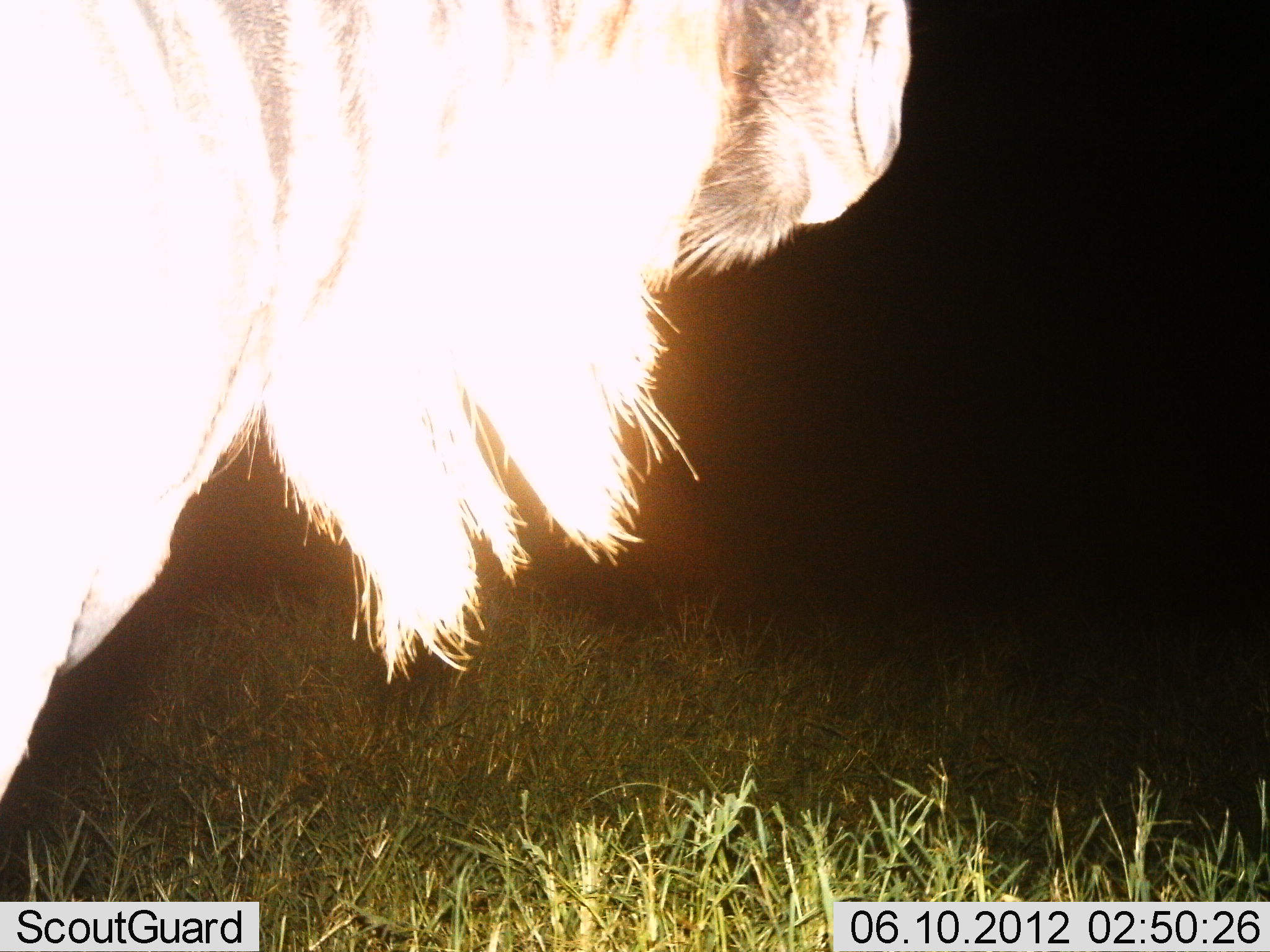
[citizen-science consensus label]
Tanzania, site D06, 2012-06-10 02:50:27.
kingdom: Animalia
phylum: Chordata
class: Mammalia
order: Artiodactyla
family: Bovidae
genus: Connochaetes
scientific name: Connochaetes taurinus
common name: blue wildebeest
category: wildebeest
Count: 1.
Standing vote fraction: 90%.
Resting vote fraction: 10%.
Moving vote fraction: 10%.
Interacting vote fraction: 0%.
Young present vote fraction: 0%.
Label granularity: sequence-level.